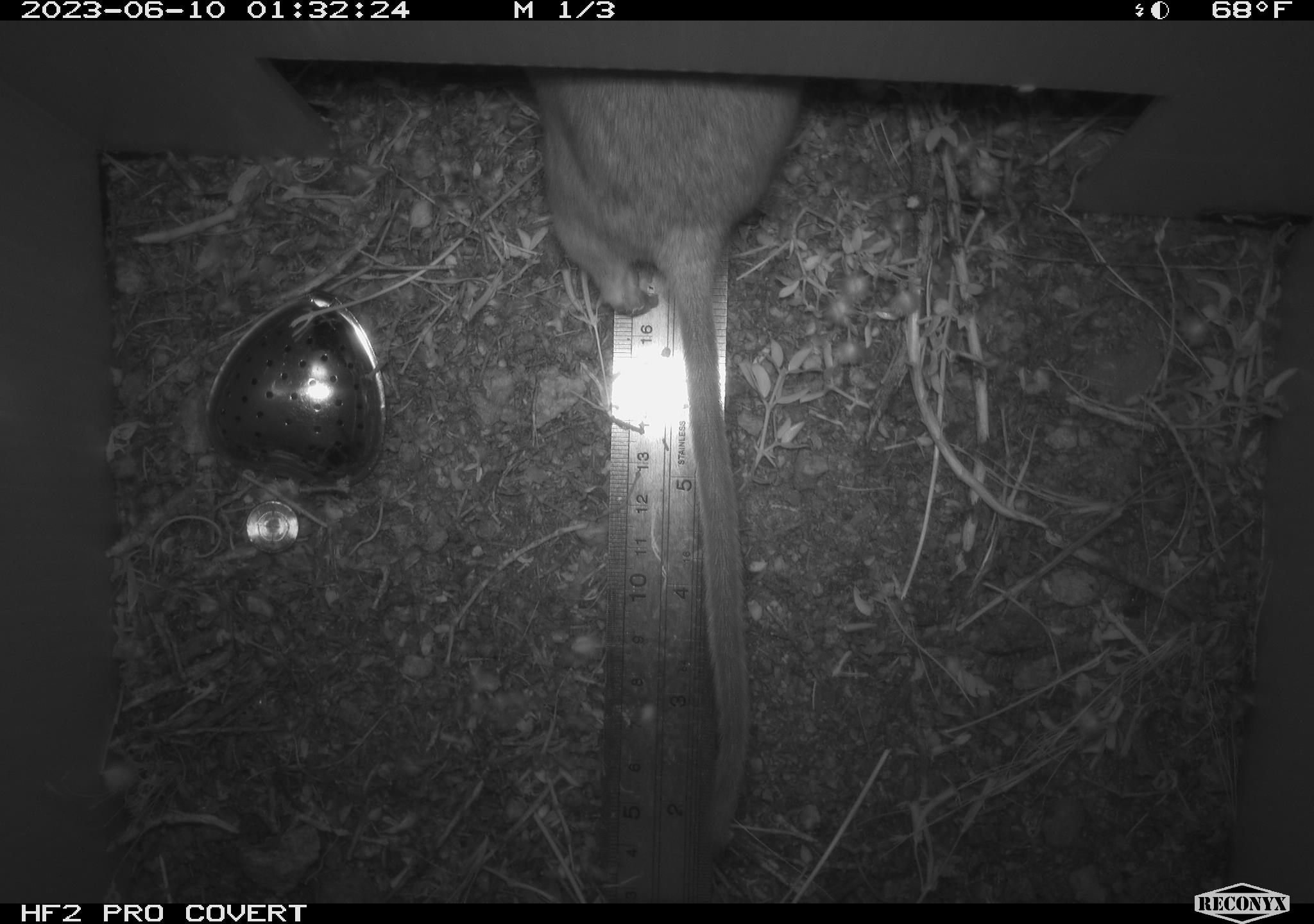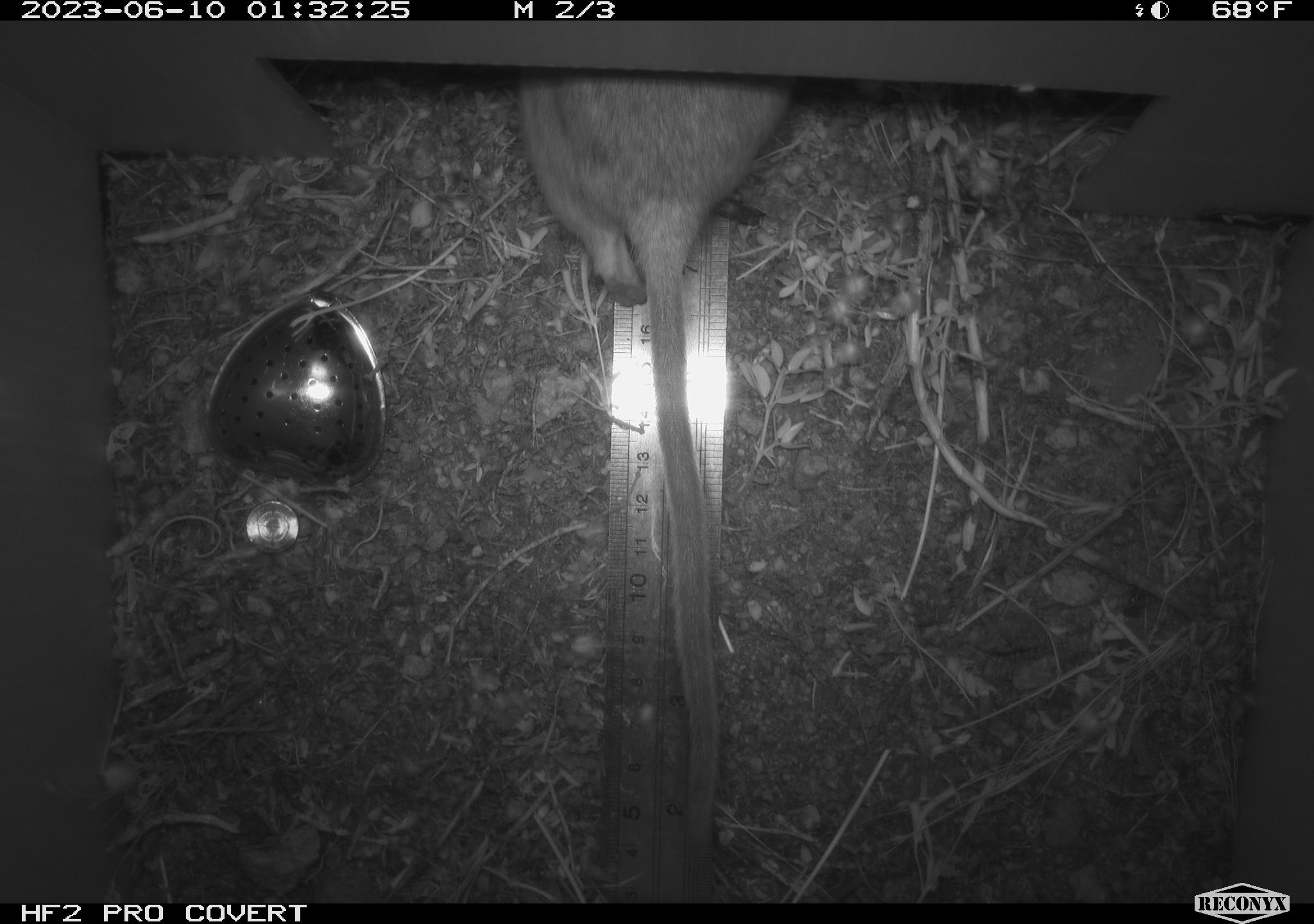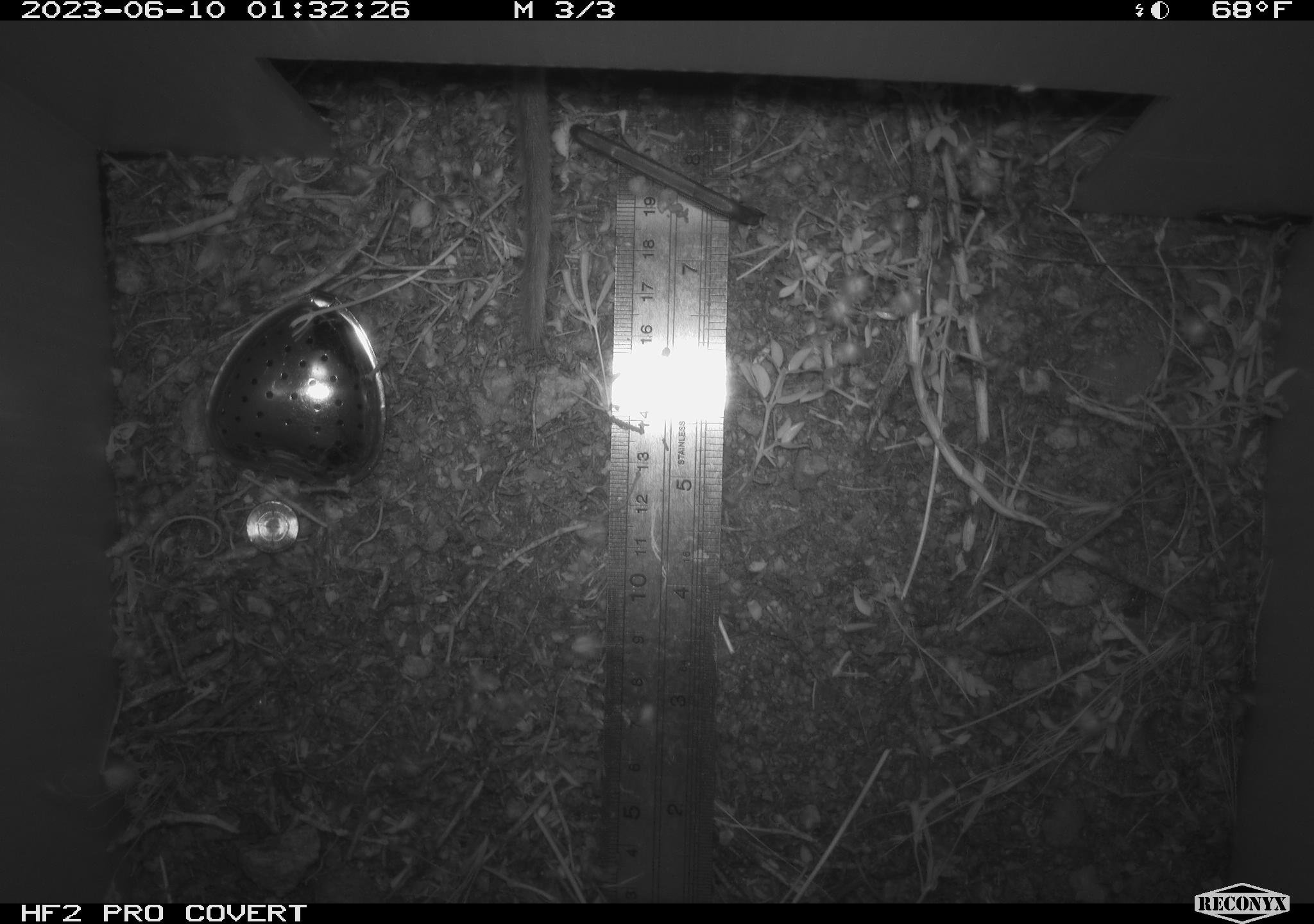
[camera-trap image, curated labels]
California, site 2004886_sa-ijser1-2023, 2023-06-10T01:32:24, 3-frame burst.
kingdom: Animalia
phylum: Chordata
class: Mammalia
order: Rodentia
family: Cricetidae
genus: Neotoma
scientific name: Neotoma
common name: pack rat or woodrat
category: neotoma species